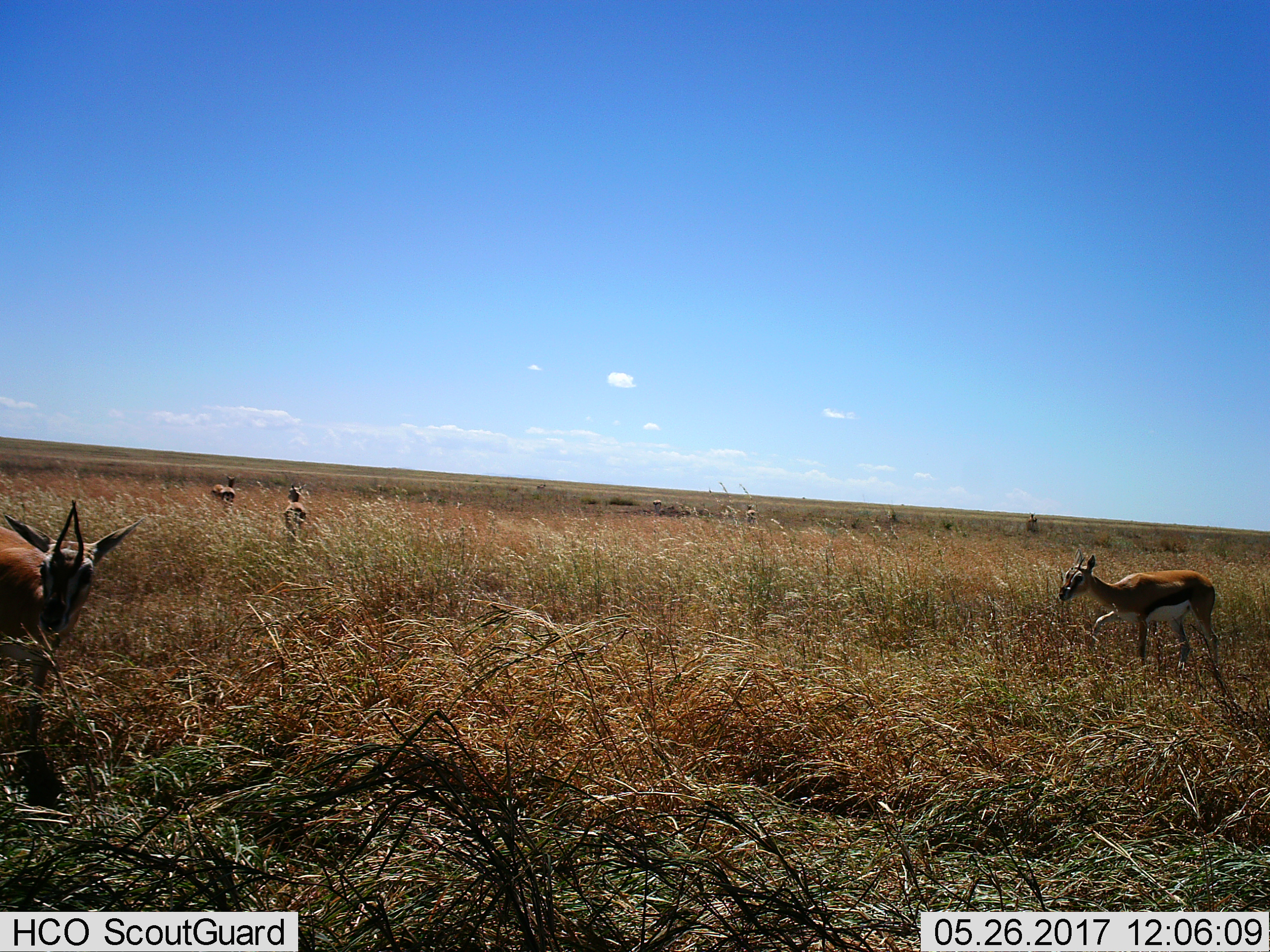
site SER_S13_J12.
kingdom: Animalia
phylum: Chordata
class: Mammalia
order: Artiodactyla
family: Bovidae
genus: Eudorcas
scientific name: Eudorcas thomsonii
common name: thomson's gazelle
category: gazellethomsons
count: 5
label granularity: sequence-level